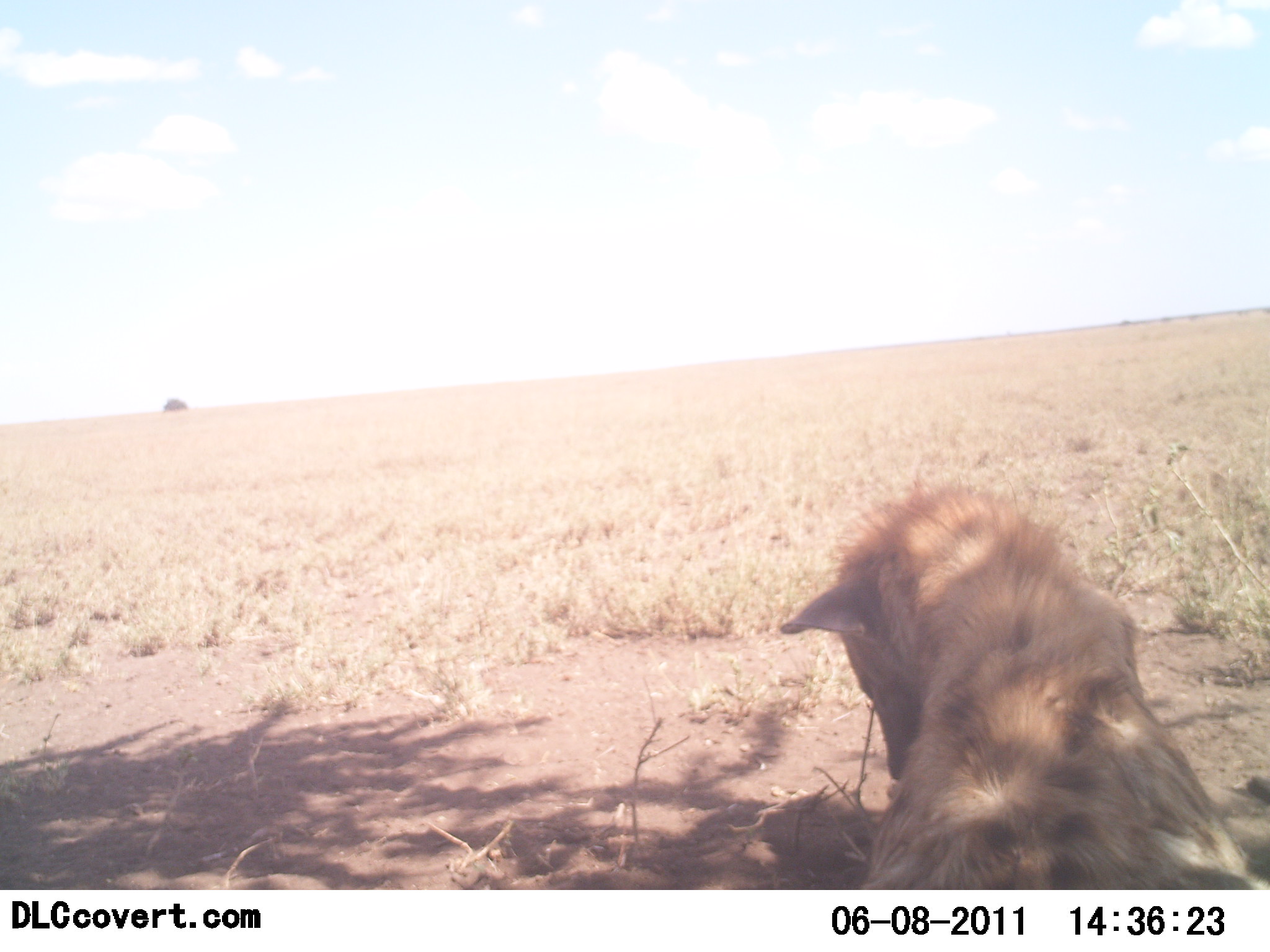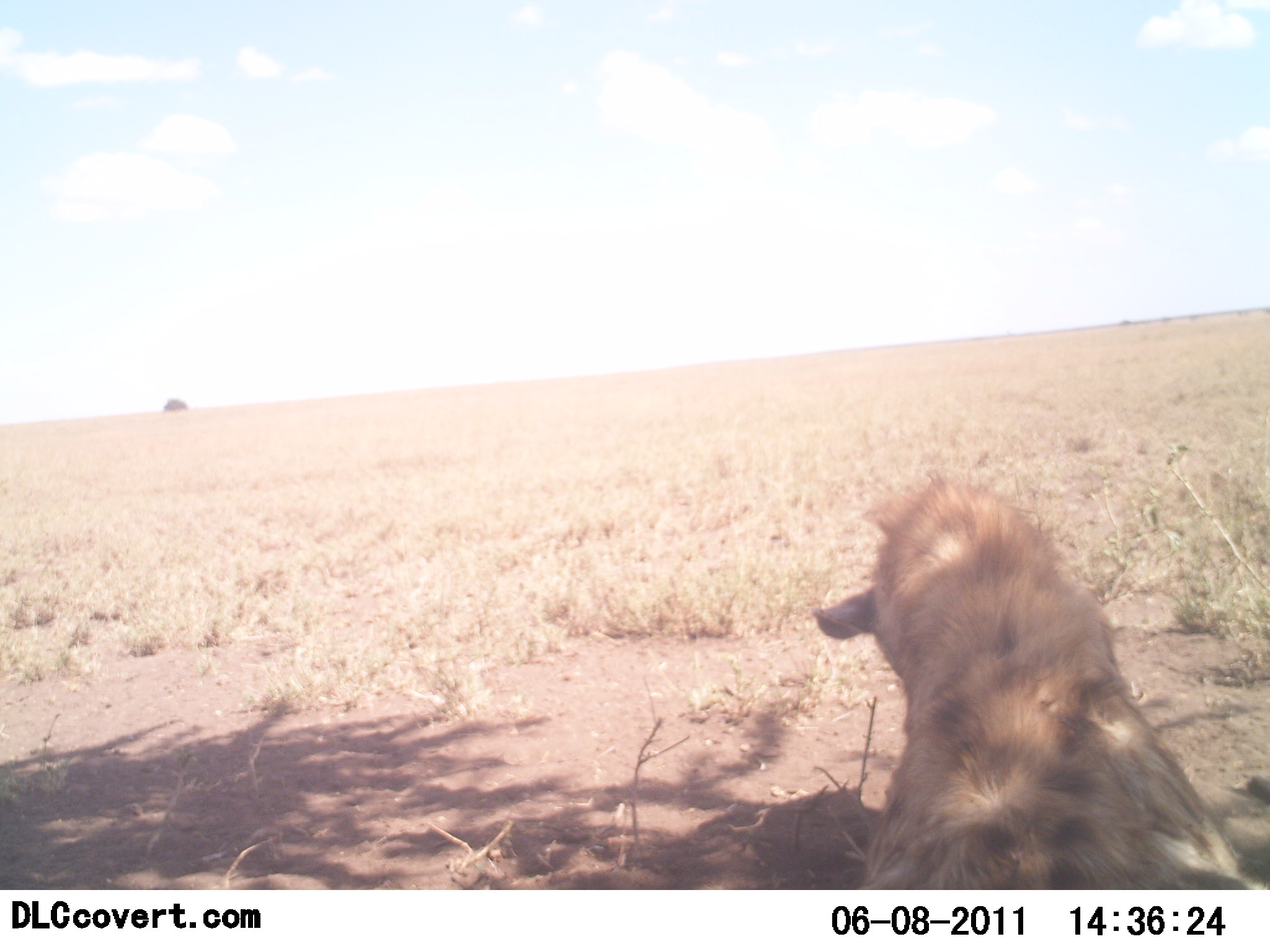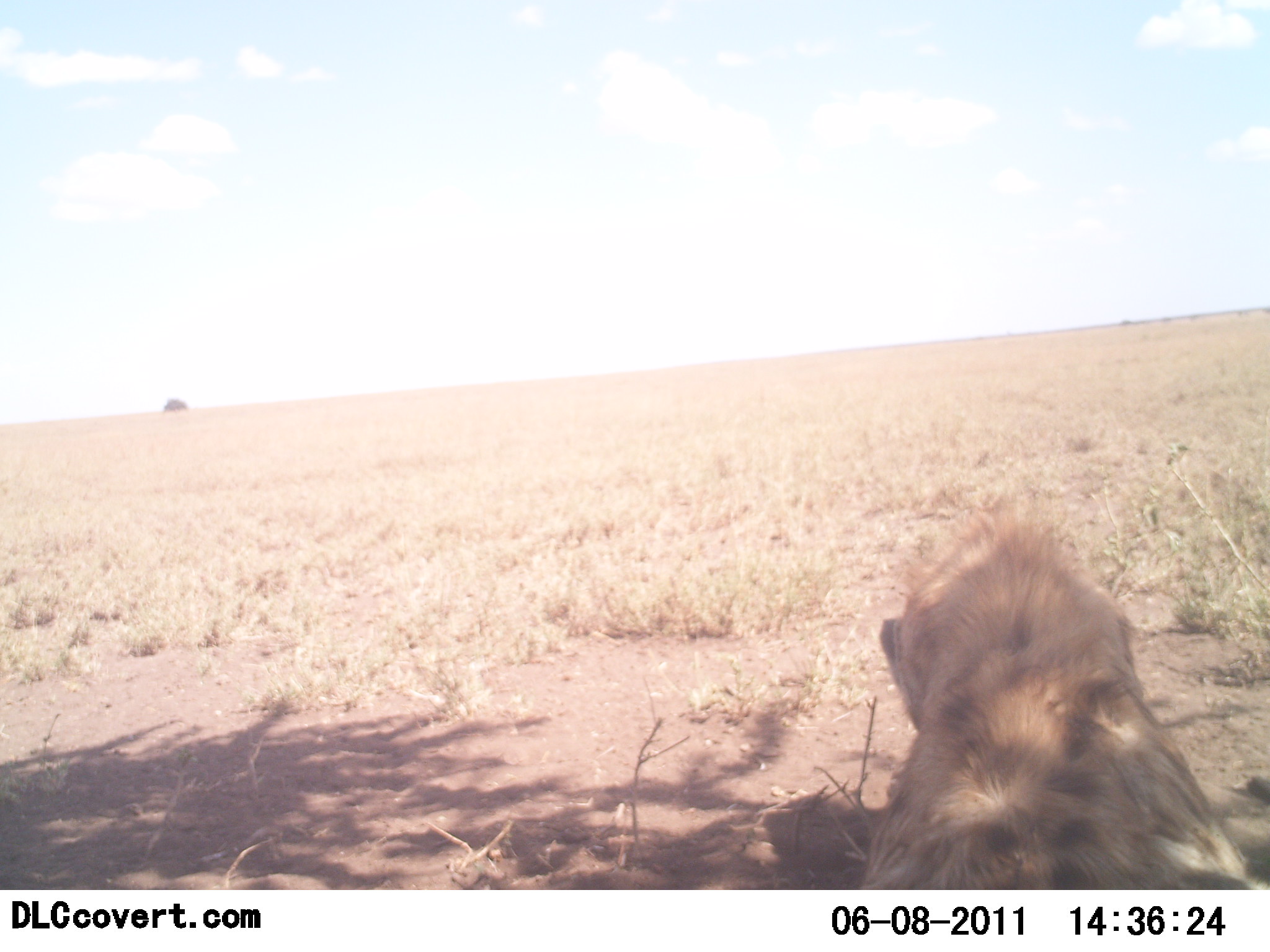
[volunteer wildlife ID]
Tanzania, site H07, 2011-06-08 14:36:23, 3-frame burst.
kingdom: Animalia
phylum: Chordata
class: Mammalia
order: Carnivora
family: Hyaenidae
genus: Crocuta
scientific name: Crocuta crocuta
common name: spotted hyena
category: hyenaspotted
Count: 1.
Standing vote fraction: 0%.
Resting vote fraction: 100%.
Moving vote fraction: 0%.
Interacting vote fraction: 0%.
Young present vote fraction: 0%.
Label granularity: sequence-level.